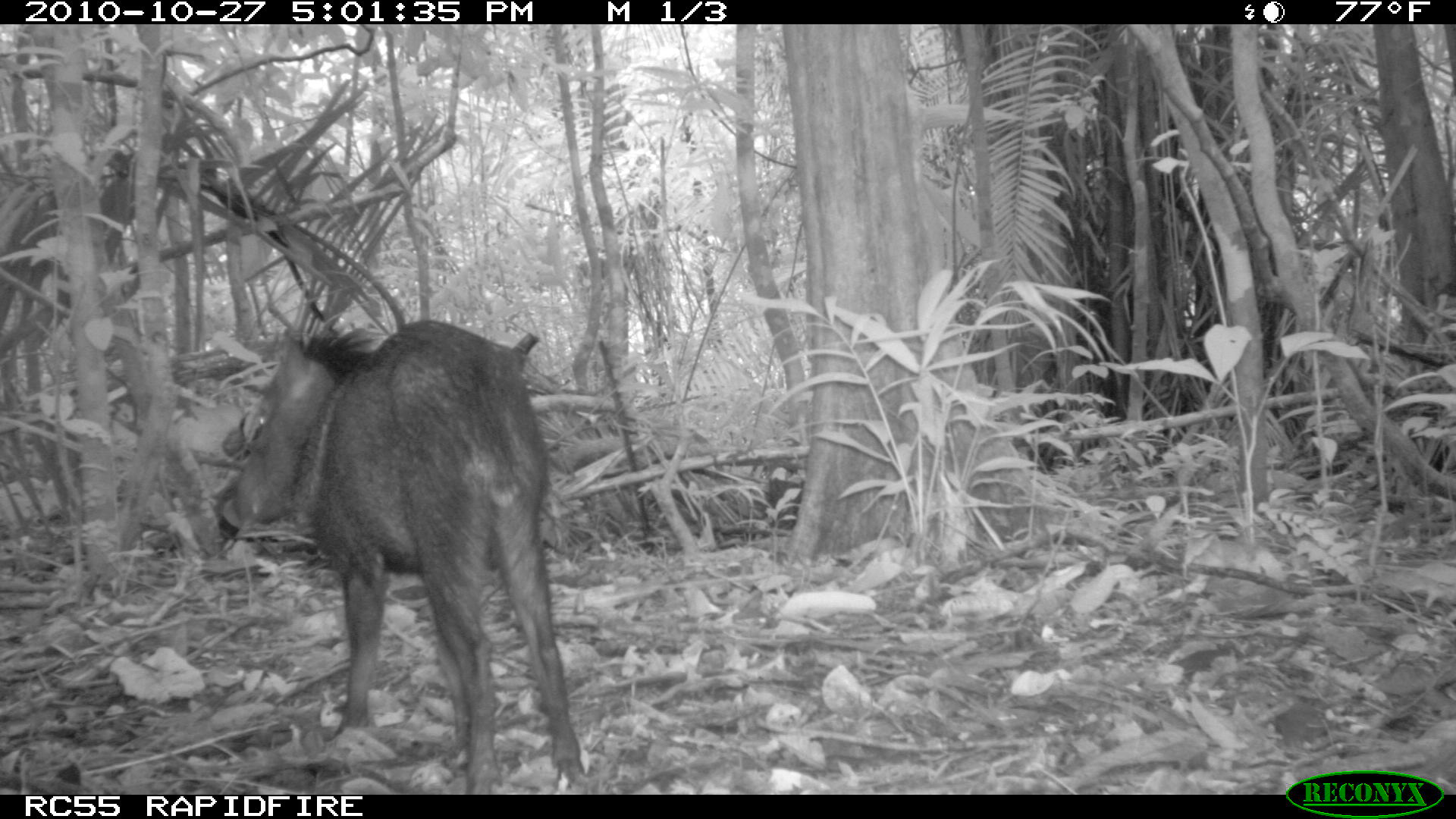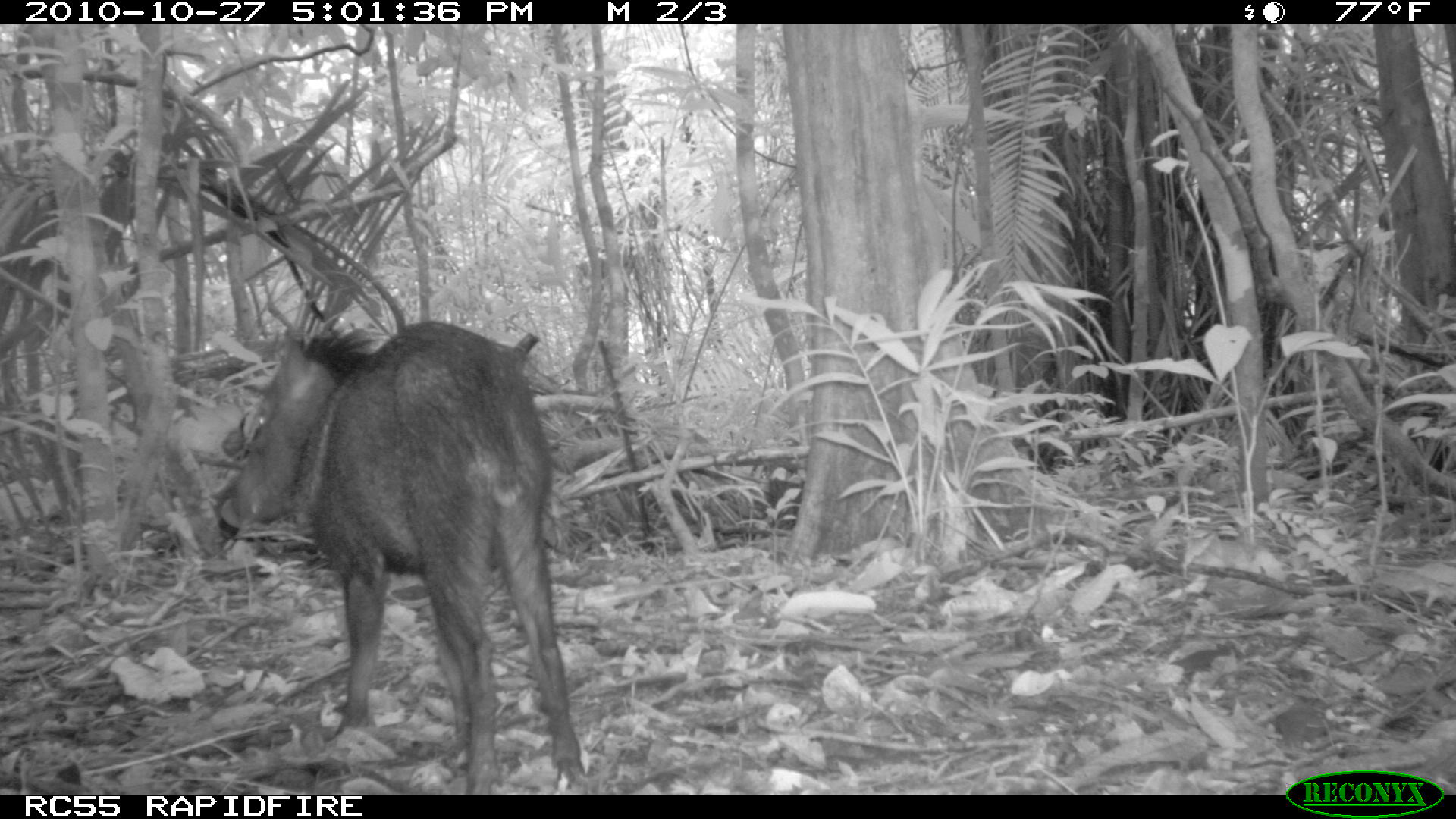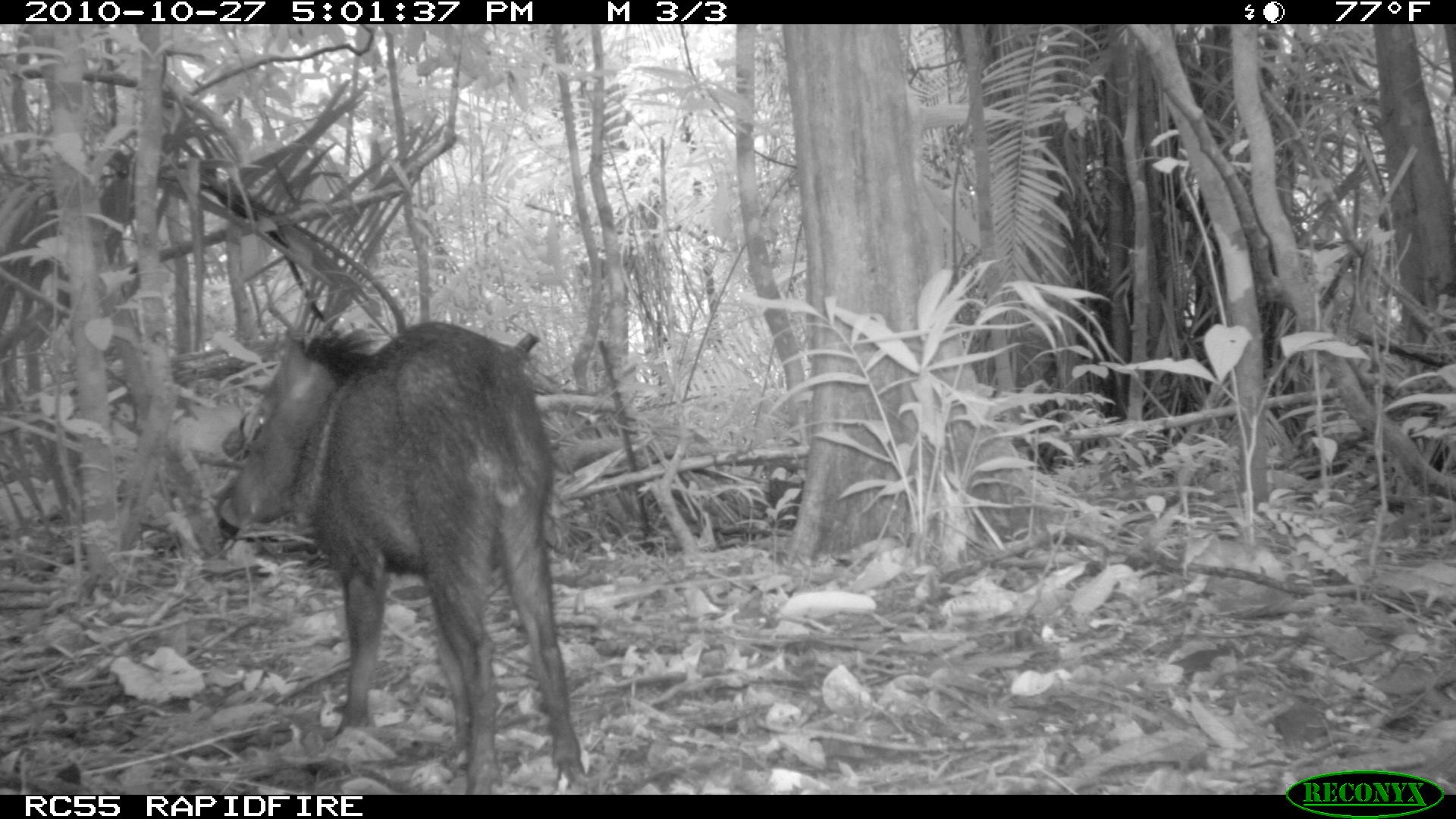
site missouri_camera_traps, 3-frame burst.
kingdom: Animalia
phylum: Chordata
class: Mammalia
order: Artiodactyla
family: Tayassuidae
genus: Pecari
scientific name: Pecari tajacu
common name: collared peccary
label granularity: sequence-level